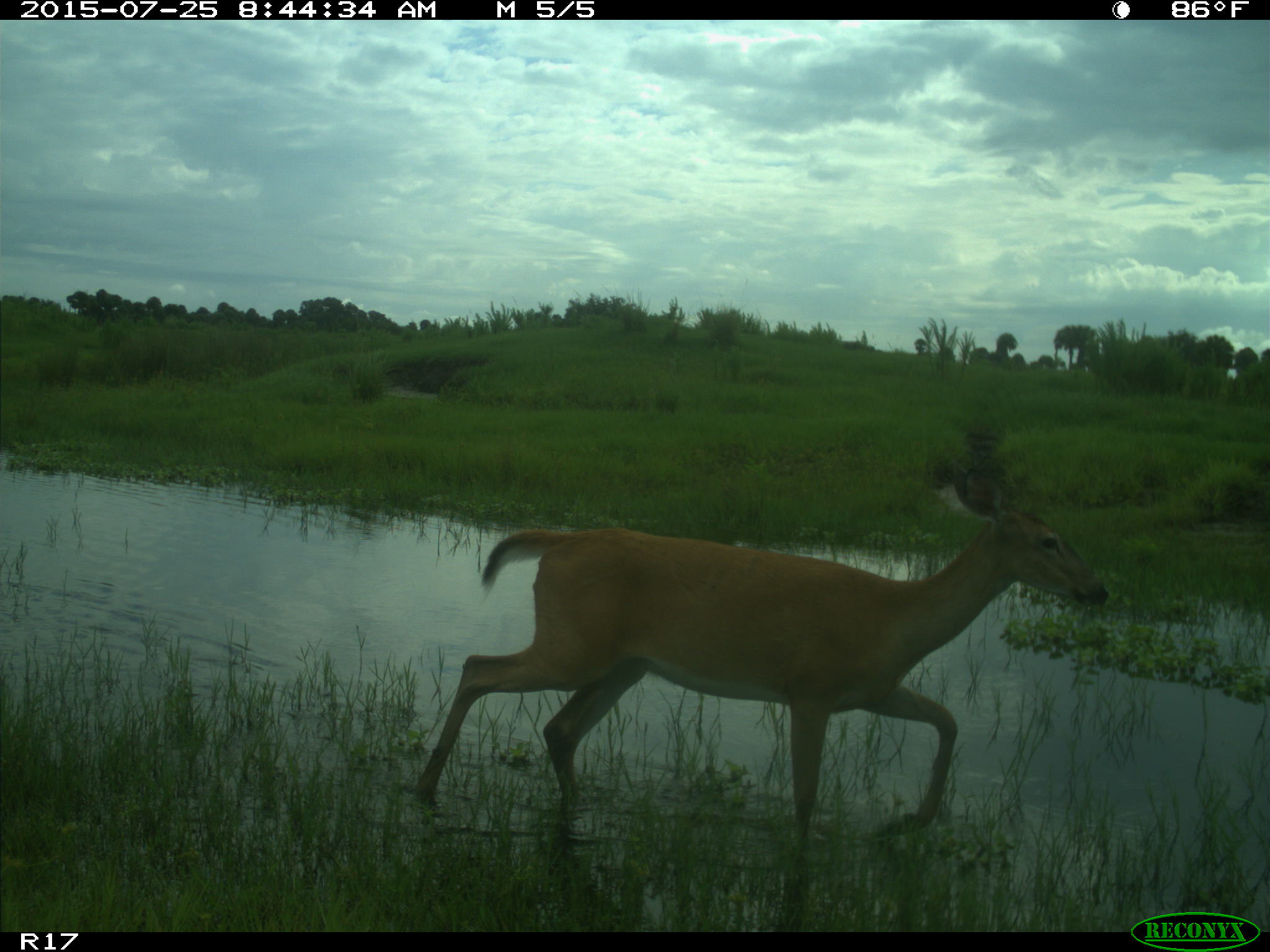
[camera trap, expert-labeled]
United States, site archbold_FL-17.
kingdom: Animalia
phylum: Chordata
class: Mammalia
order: Artiodactyla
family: Cervidae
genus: Odocoileus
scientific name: Odocoileus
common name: deer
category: unidentified deer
Unidentified deer (deer) (Odocoileus).